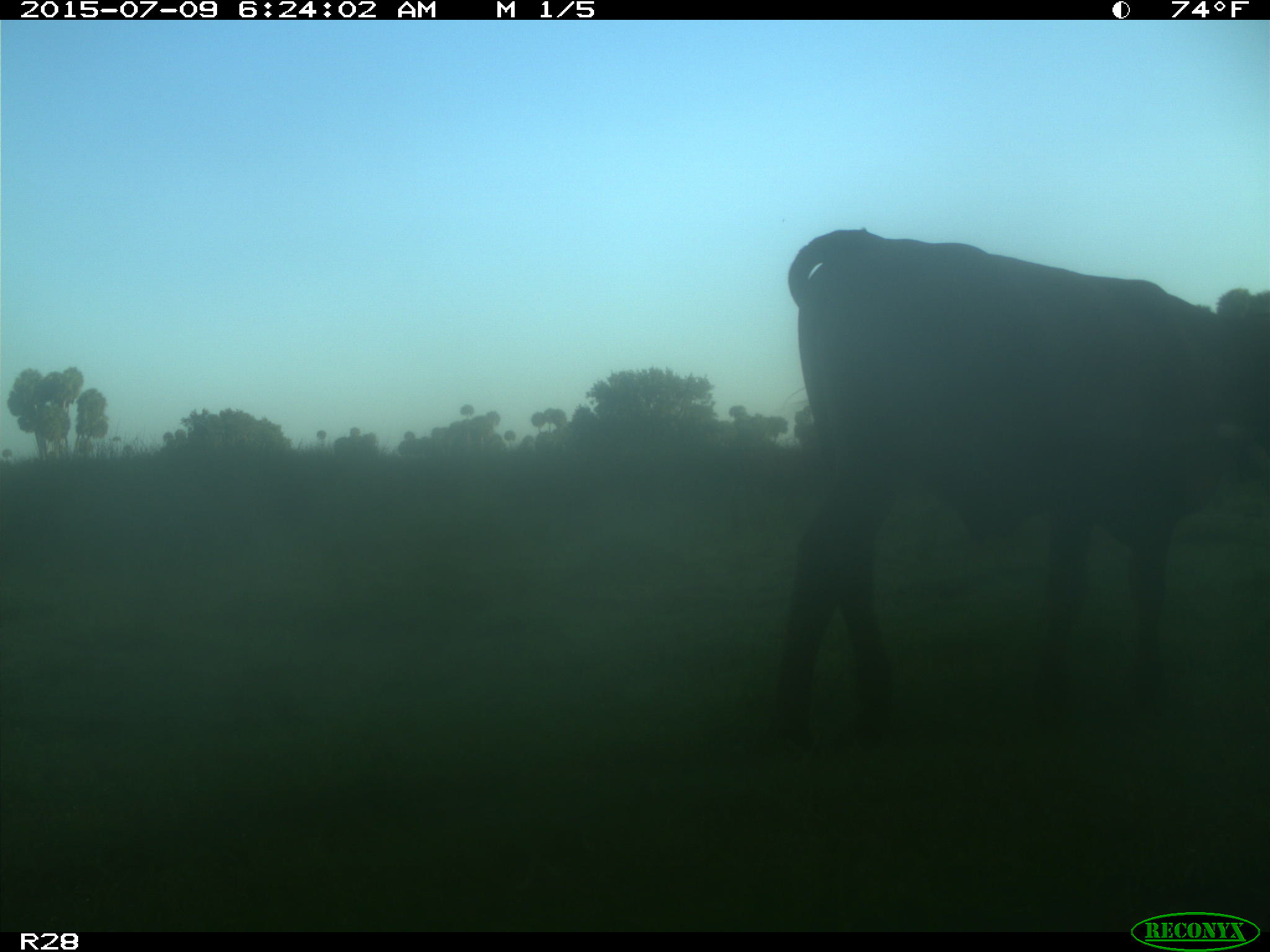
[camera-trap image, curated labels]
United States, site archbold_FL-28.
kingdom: Animalia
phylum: Chordata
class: Mammalia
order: Artiodactyla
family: Bovidae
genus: Bos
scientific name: Bos taurus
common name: domestic cow